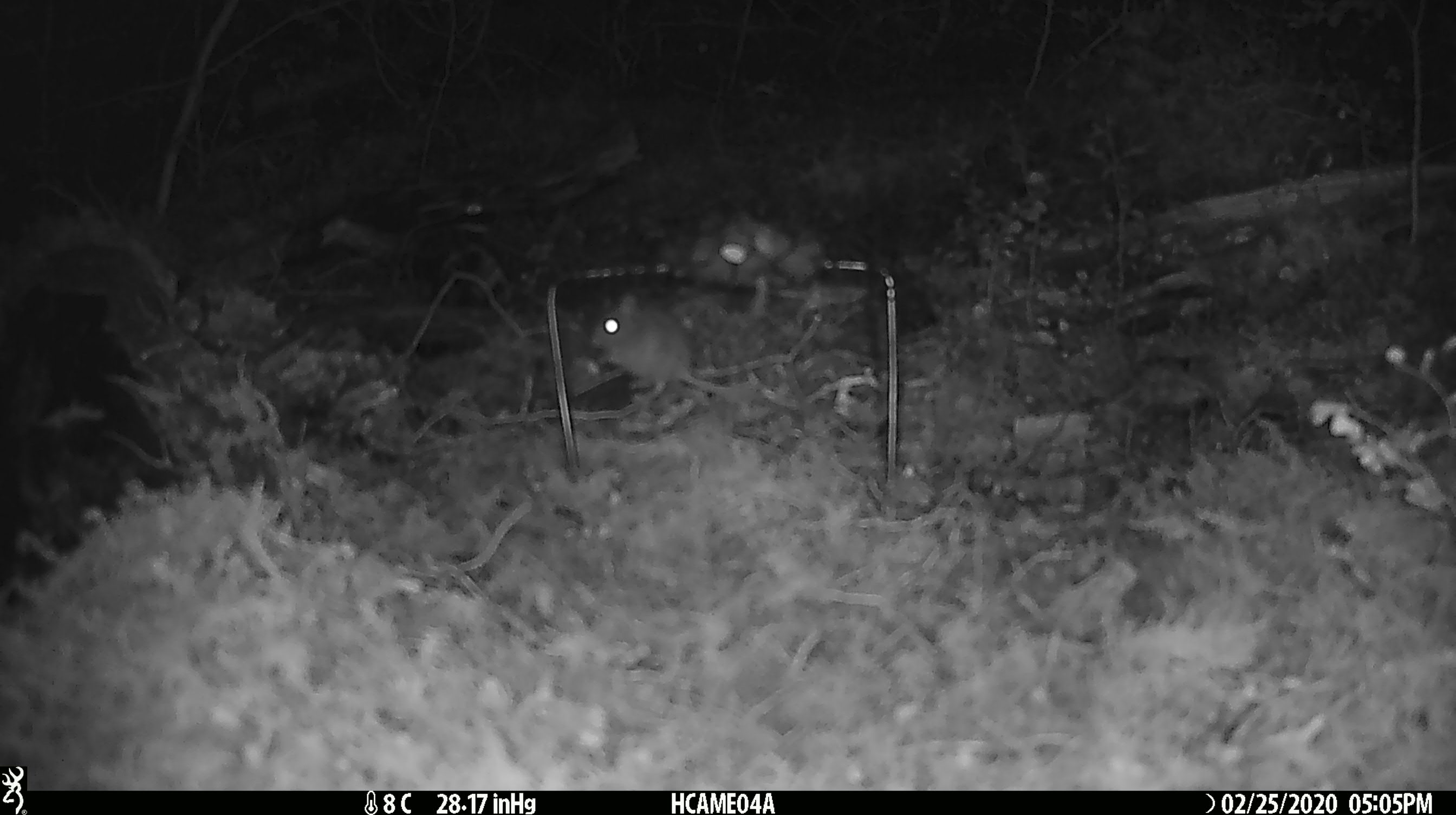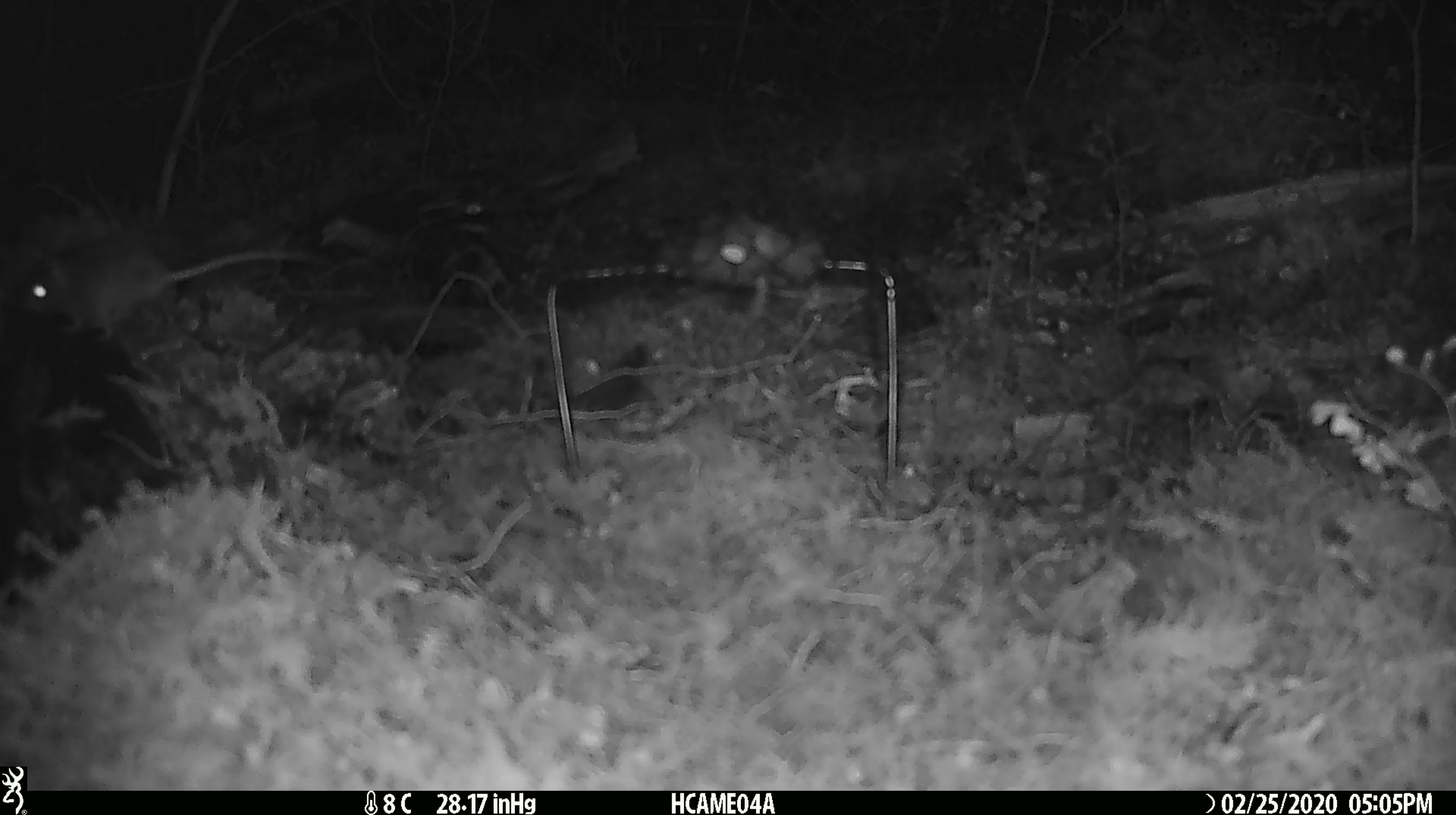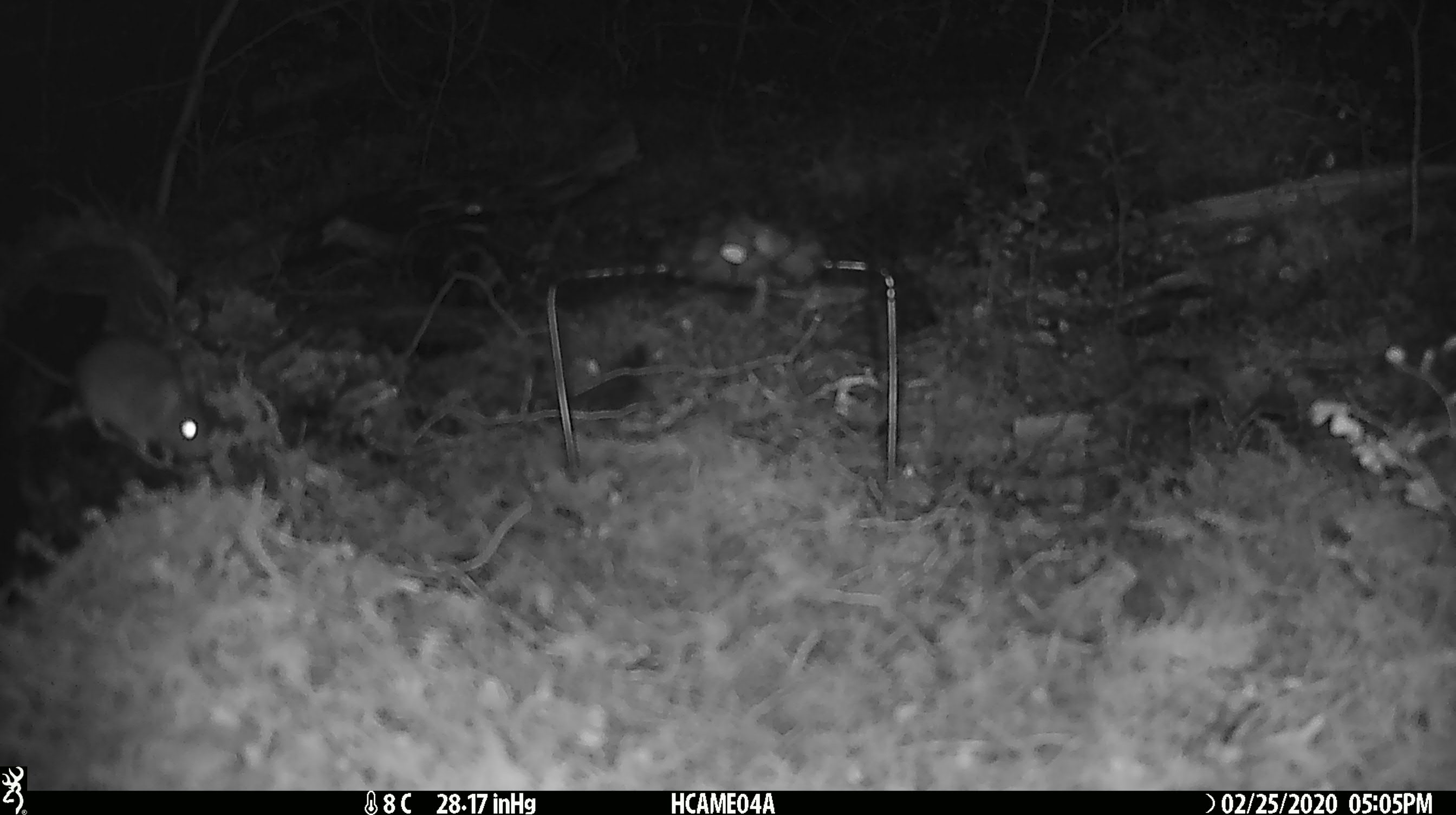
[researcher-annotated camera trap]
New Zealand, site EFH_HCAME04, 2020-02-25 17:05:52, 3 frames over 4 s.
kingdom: Animalia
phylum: Chordata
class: Mammalia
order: Rodentia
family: Muridae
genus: Mus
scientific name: Mus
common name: mouse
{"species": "mouse (Mus)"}